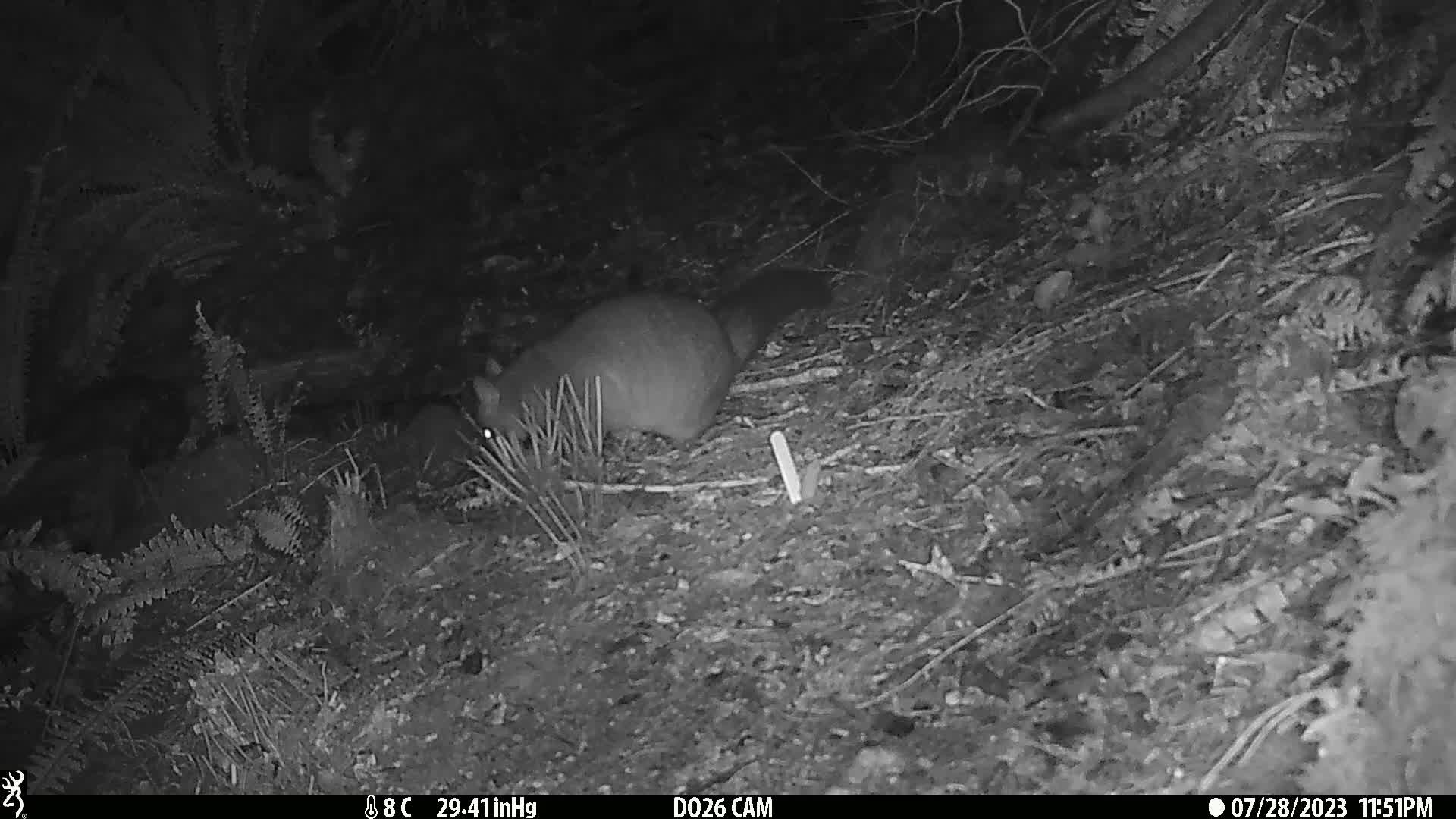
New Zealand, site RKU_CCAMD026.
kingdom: Animalia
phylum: Chordata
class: Mammalia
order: Diprotodontia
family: Phalangeridae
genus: Trichosurus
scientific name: Trichosurus vulpecula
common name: common brushtail possum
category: possum